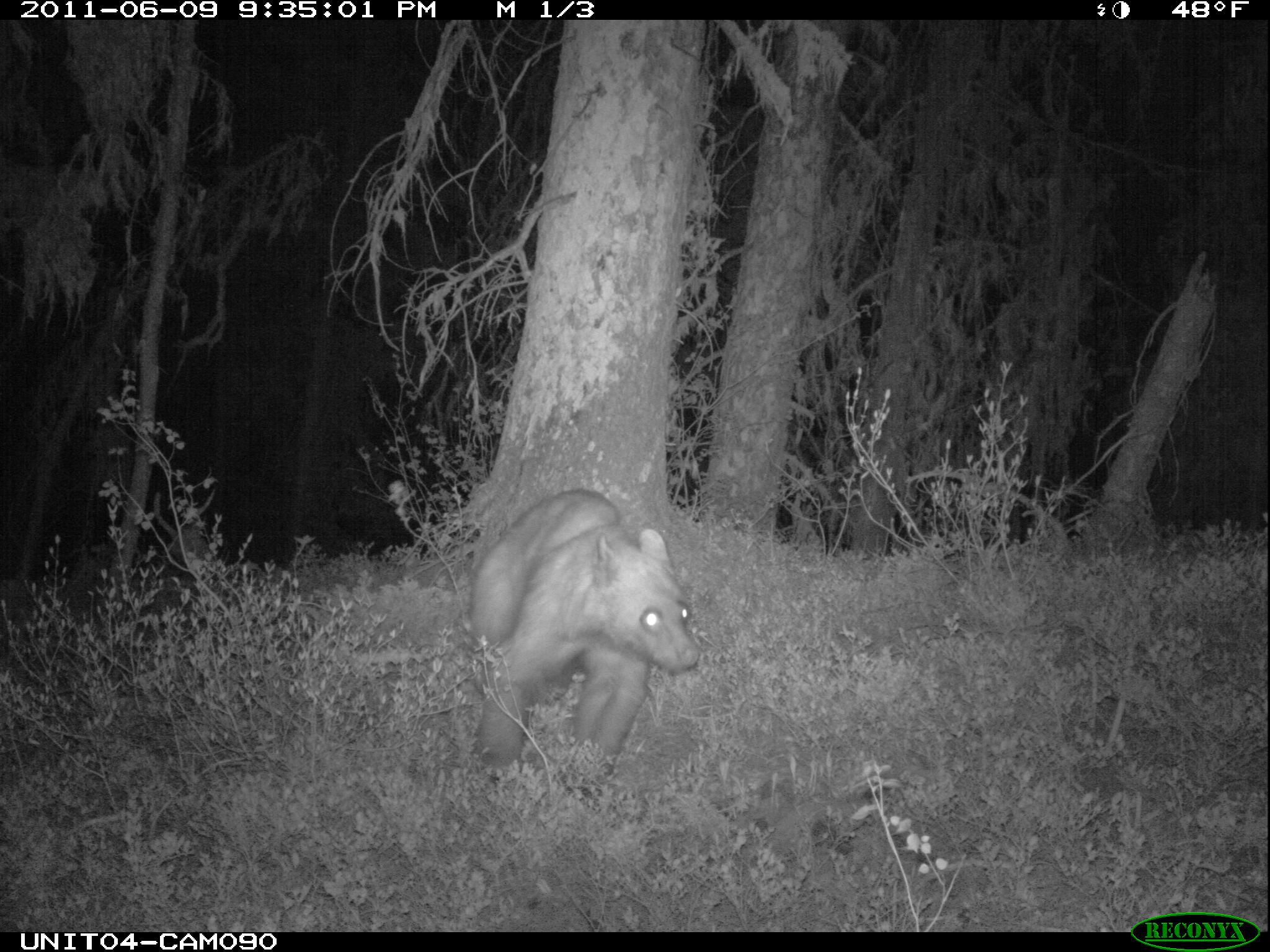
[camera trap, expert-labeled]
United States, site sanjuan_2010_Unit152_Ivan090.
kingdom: Animalia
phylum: Chordata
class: Mammalia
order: Carnivora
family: Ursidae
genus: Ursus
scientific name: Ursus americanus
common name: american black bear